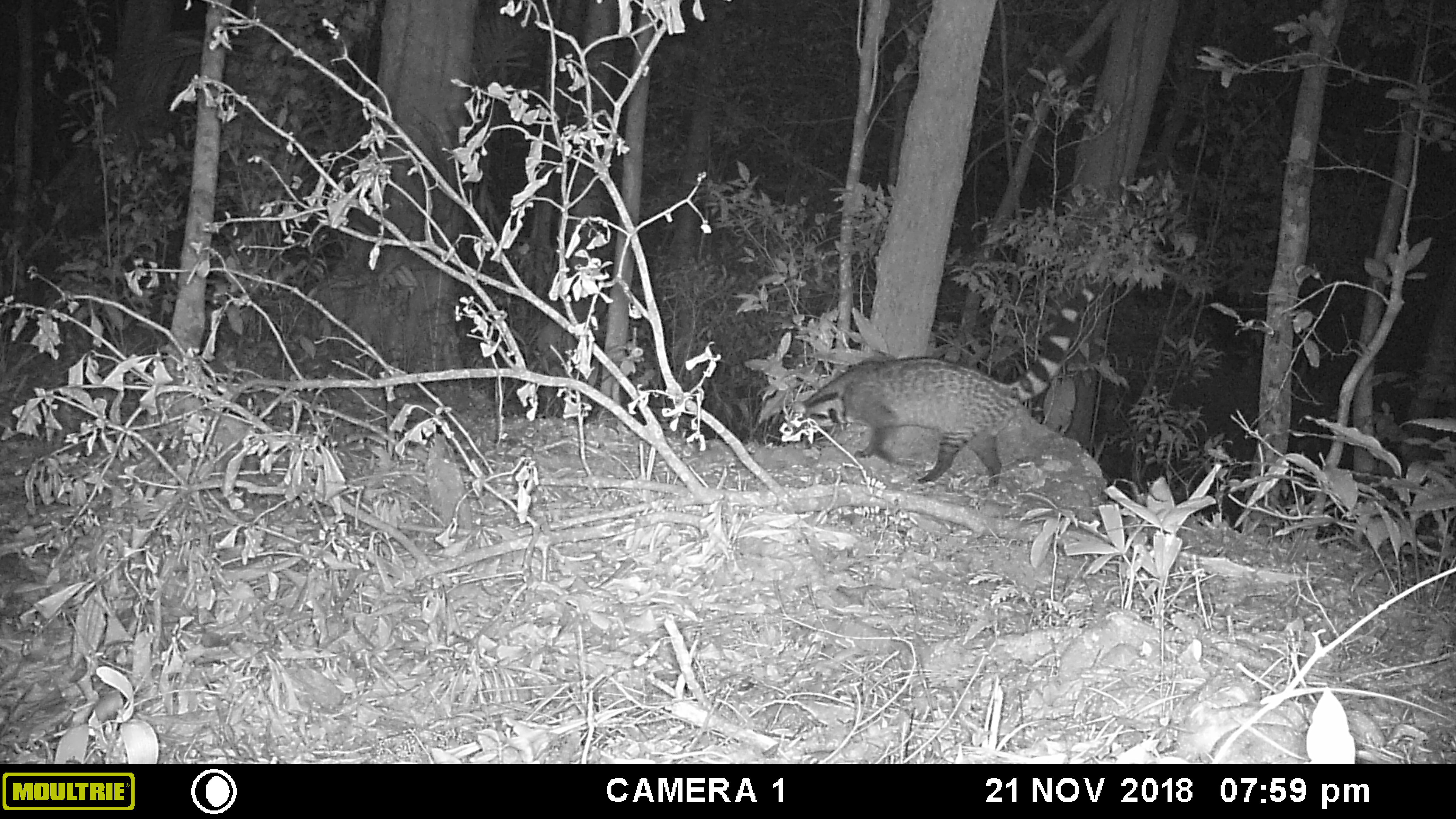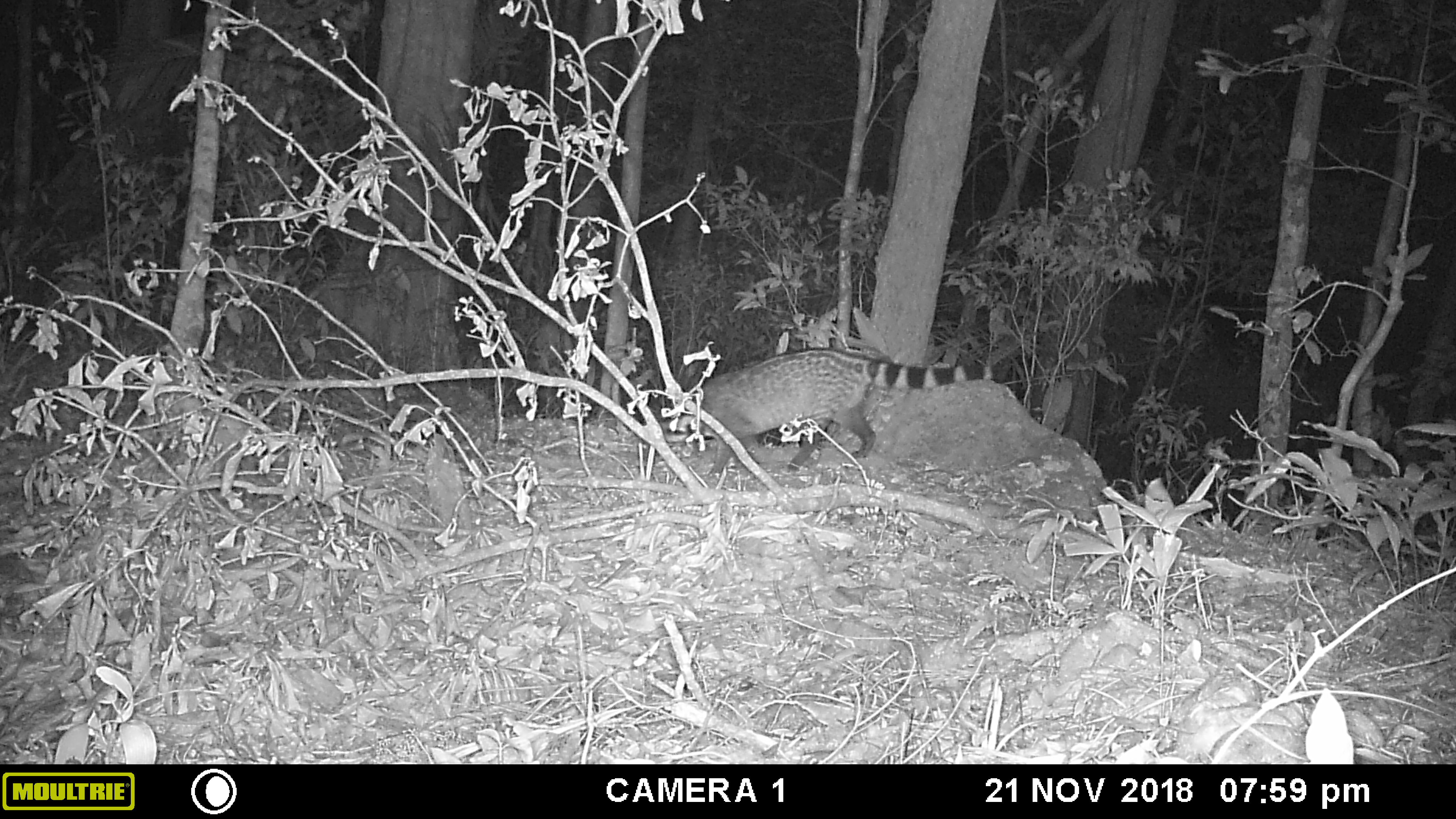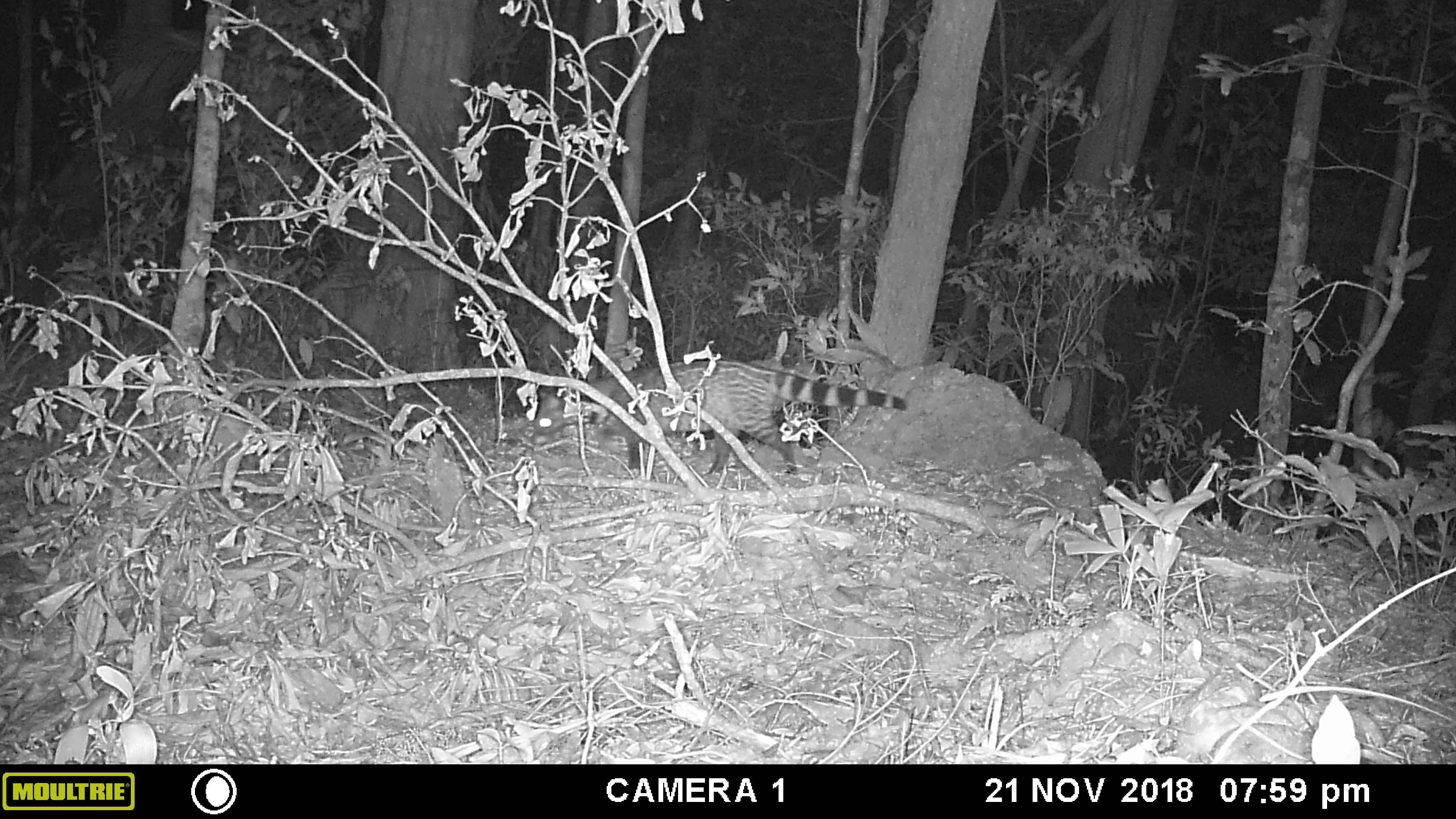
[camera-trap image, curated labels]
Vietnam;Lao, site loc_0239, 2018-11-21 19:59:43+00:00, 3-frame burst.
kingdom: Animalia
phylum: Chordata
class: Mammalia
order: Carnivora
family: Viverridae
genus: Viverra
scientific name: Viverra zibetha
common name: large indian civet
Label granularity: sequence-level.